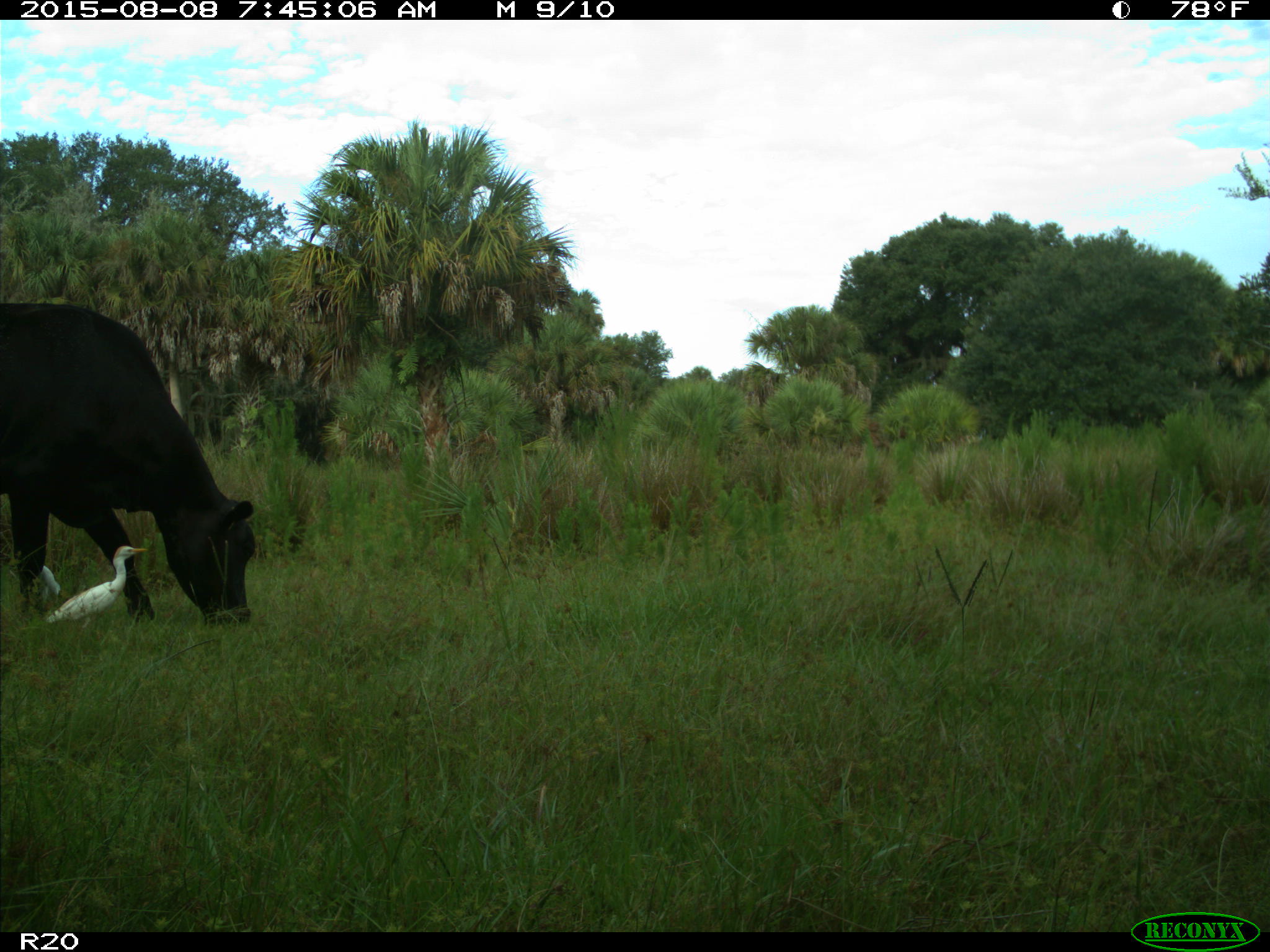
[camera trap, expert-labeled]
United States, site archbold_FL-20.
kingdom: Animalia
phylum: Chordata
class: Mammalia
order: Artiodactyla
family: Bovidae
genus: Bos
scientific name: Bos taurus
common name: domestic cow